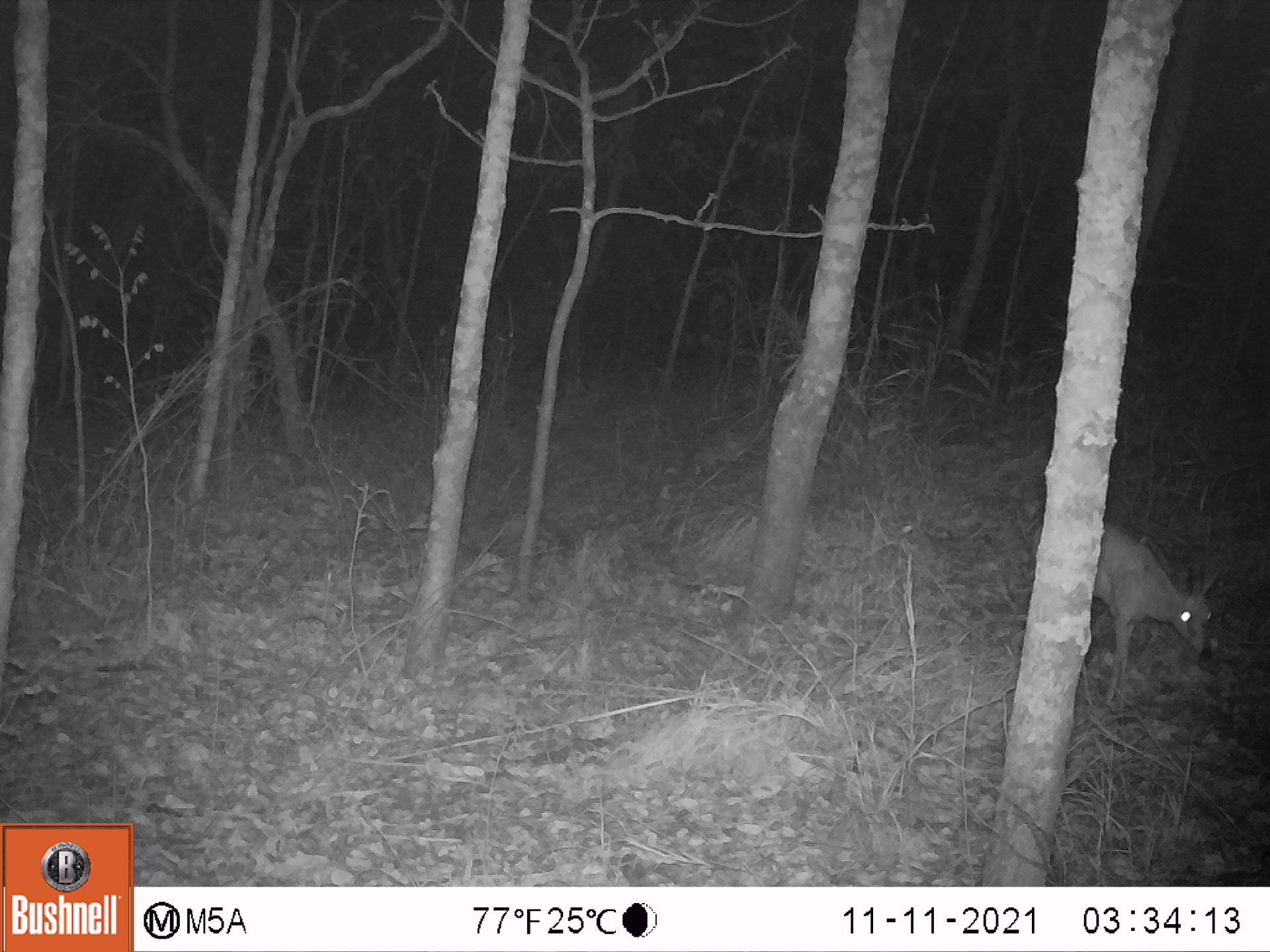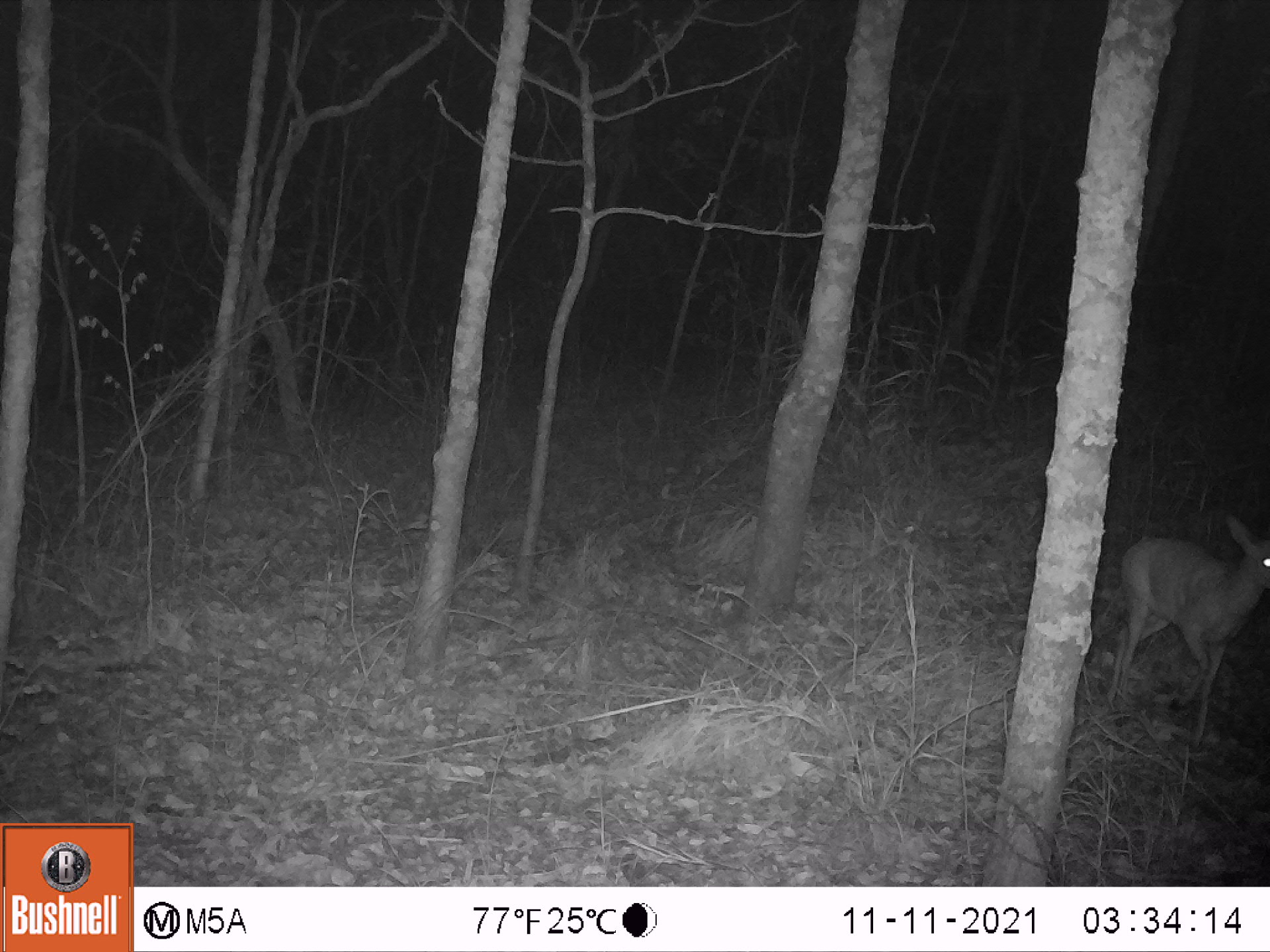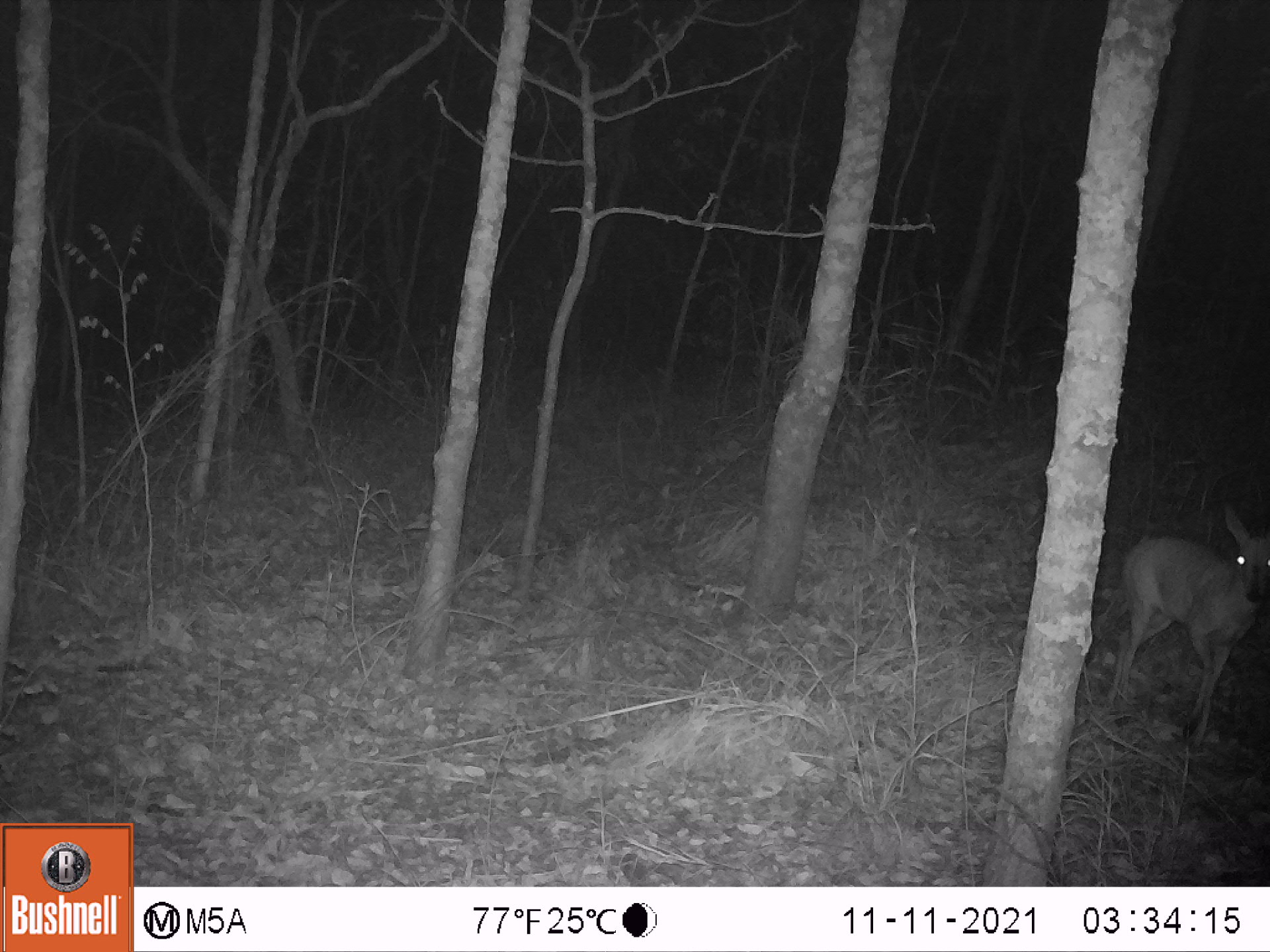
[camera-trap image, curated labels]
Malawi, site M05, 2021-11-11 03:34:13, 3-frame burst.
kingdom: Animalia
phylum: Chordata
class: Mammalia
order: Artiodactyla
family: Bovidae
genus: Sylvicapra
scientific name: Sylvicapra grimmia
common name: common duiker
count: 1